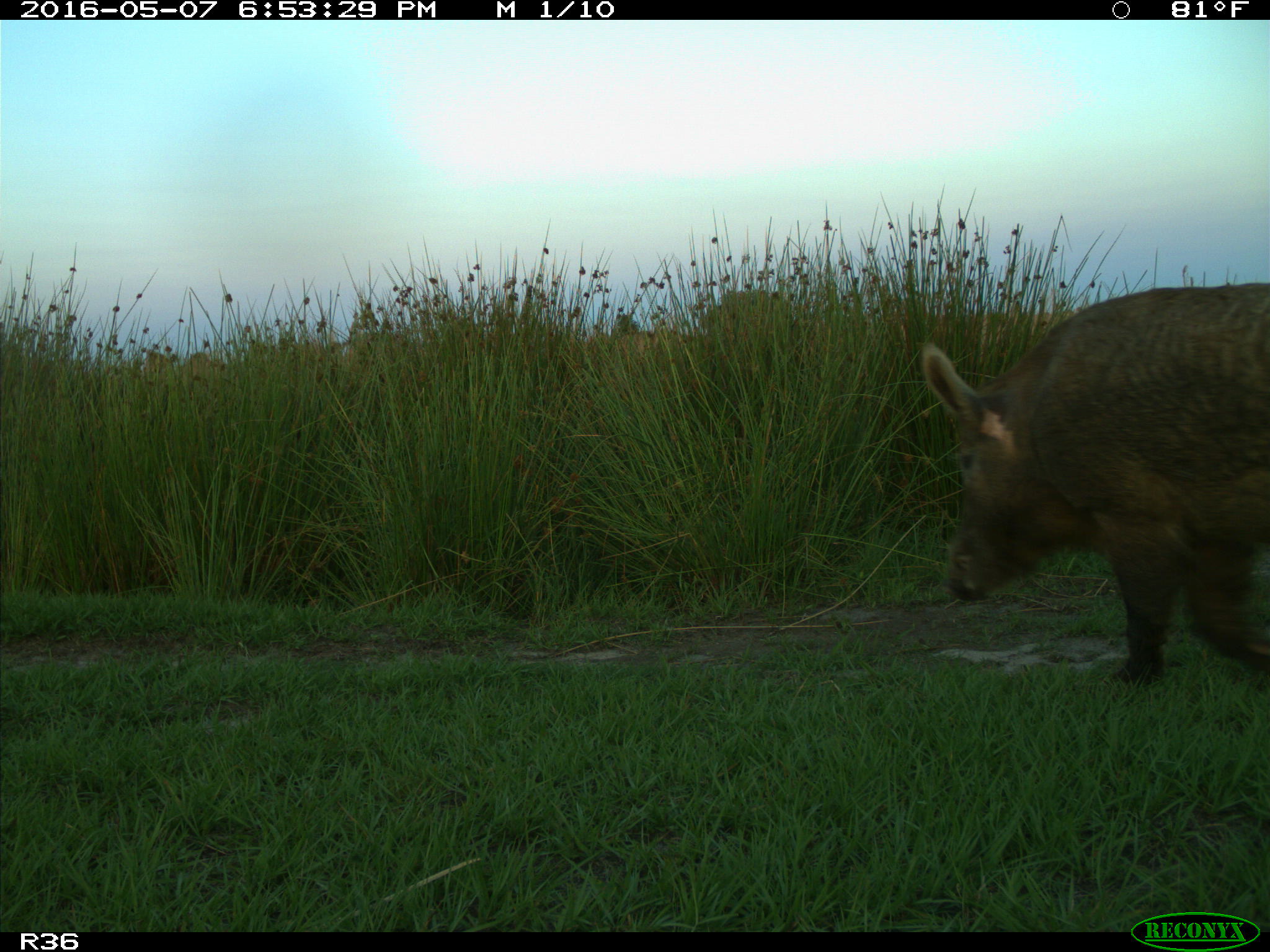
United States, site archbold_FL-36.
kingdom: Animalia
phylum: Chordata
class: Mammalia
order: Artiodactyla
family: Suidae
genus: Sus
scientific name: Sus scrofa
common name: wild boar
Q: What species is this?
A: Sus scrofa (wild boar).